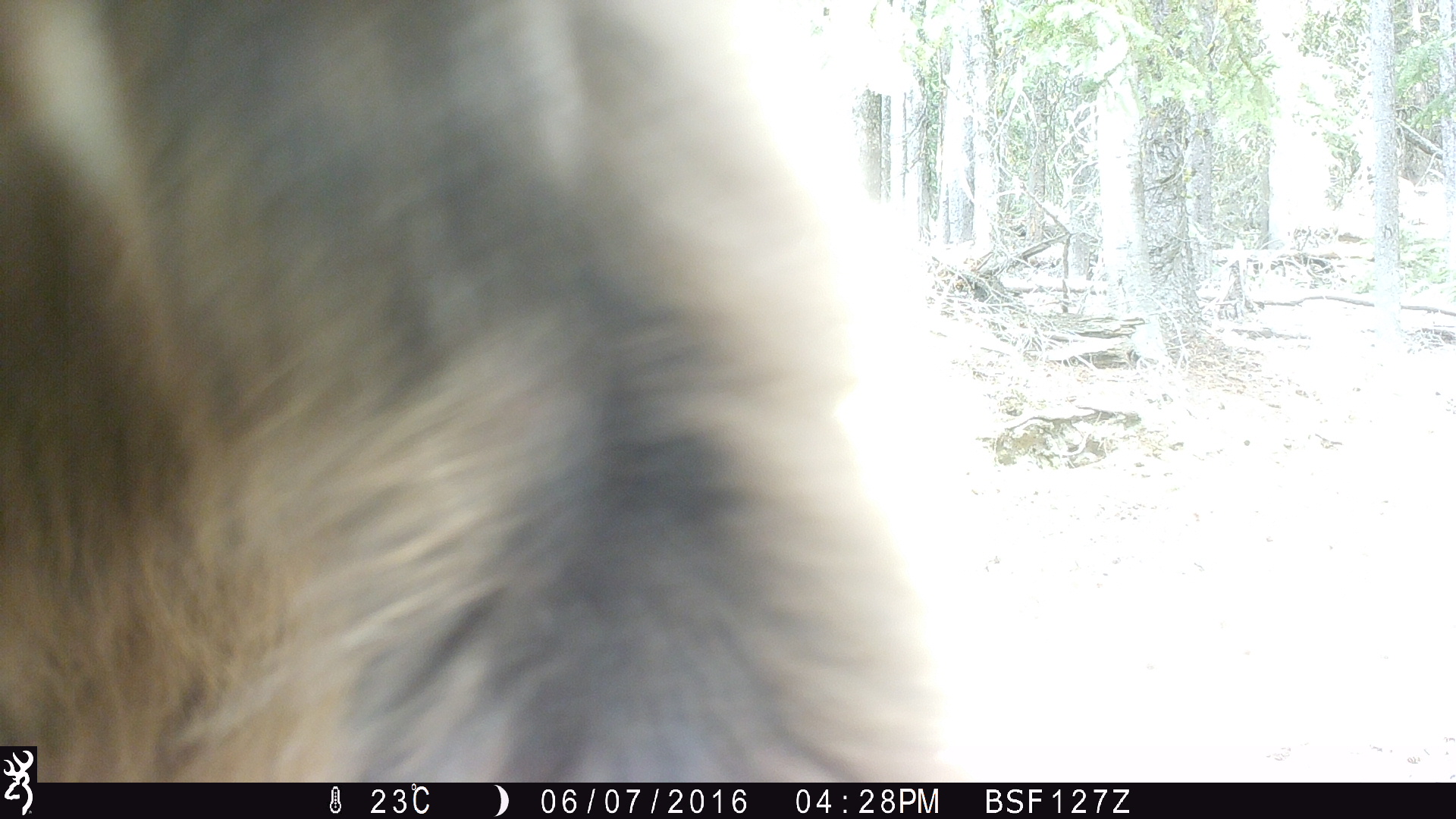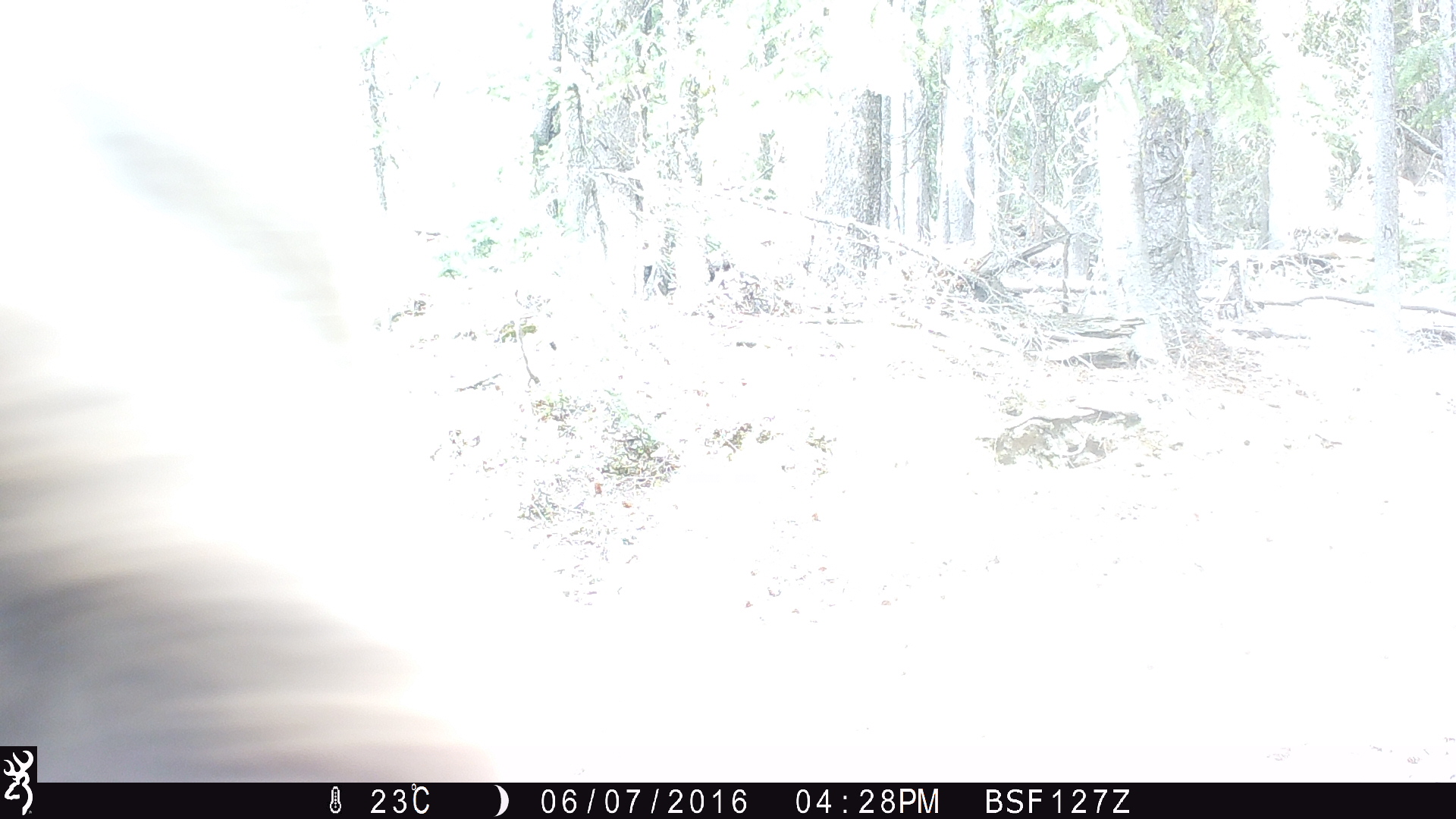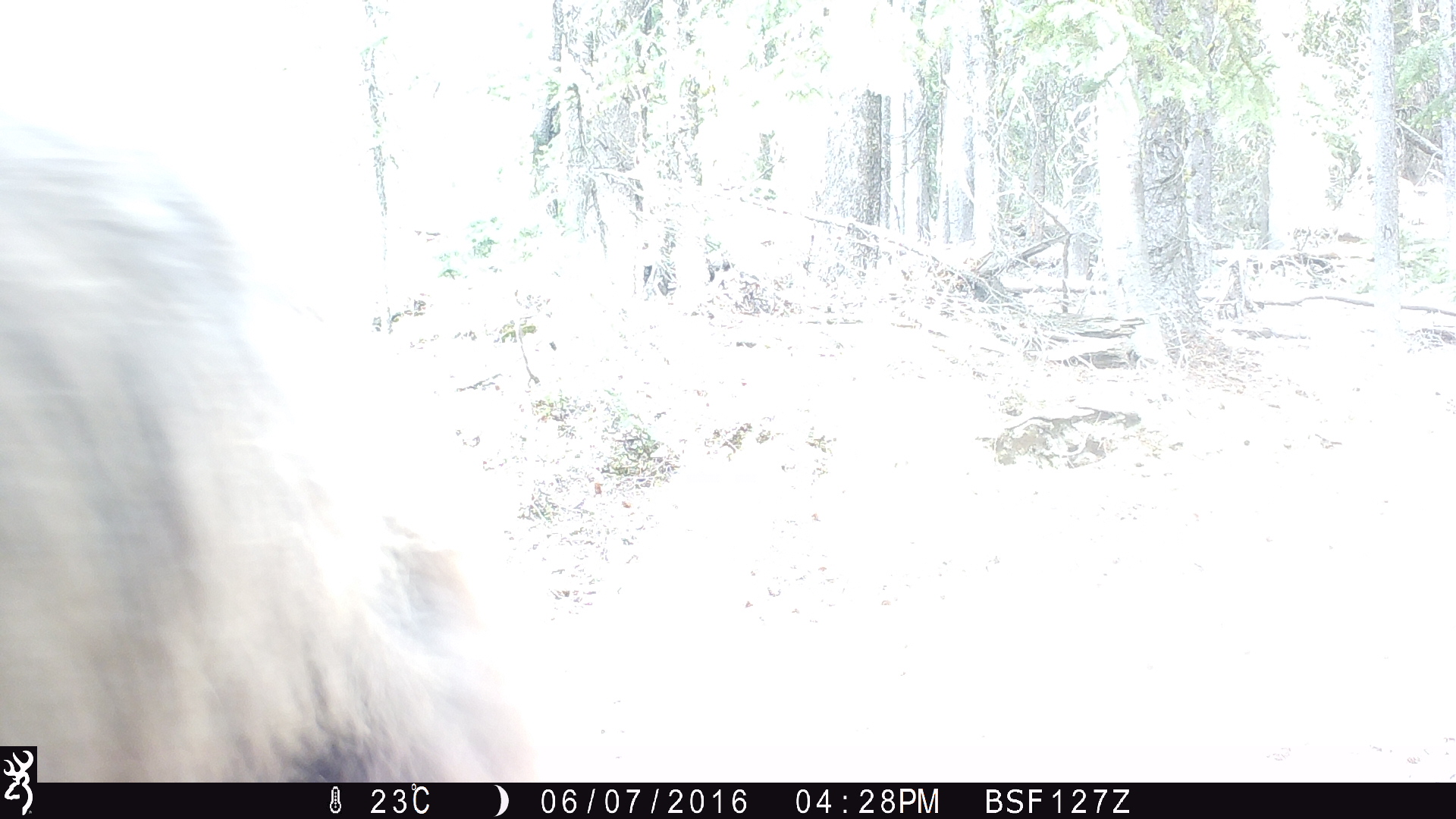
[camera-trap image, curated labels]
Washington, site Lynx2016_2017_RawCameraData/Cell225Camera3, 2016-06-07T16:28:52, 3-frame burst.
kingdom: Animalia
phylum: Chordata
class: Mammalia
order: Carnivora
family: Ursidae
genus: Ursus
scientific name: Ursus americanus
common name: american black bear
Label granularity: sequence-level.